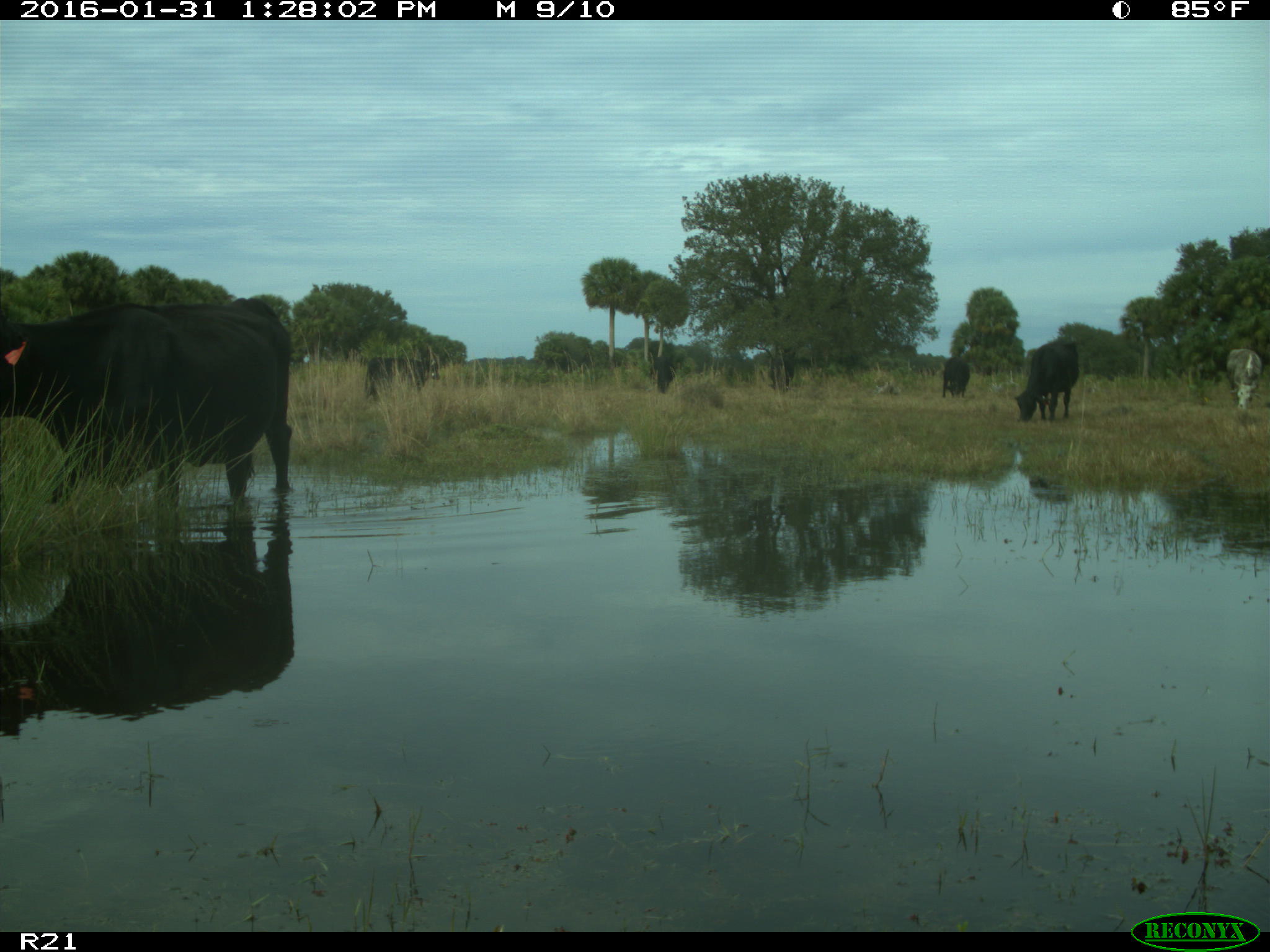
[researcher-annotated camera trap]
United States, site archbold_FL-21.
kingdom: Animalia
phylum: Chordata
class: Mammalia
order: Artiodactyla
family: Bovidae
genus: Bos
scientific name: Bos taurus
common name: domestic cow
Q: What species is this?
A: Bos taurus (domestic cow).